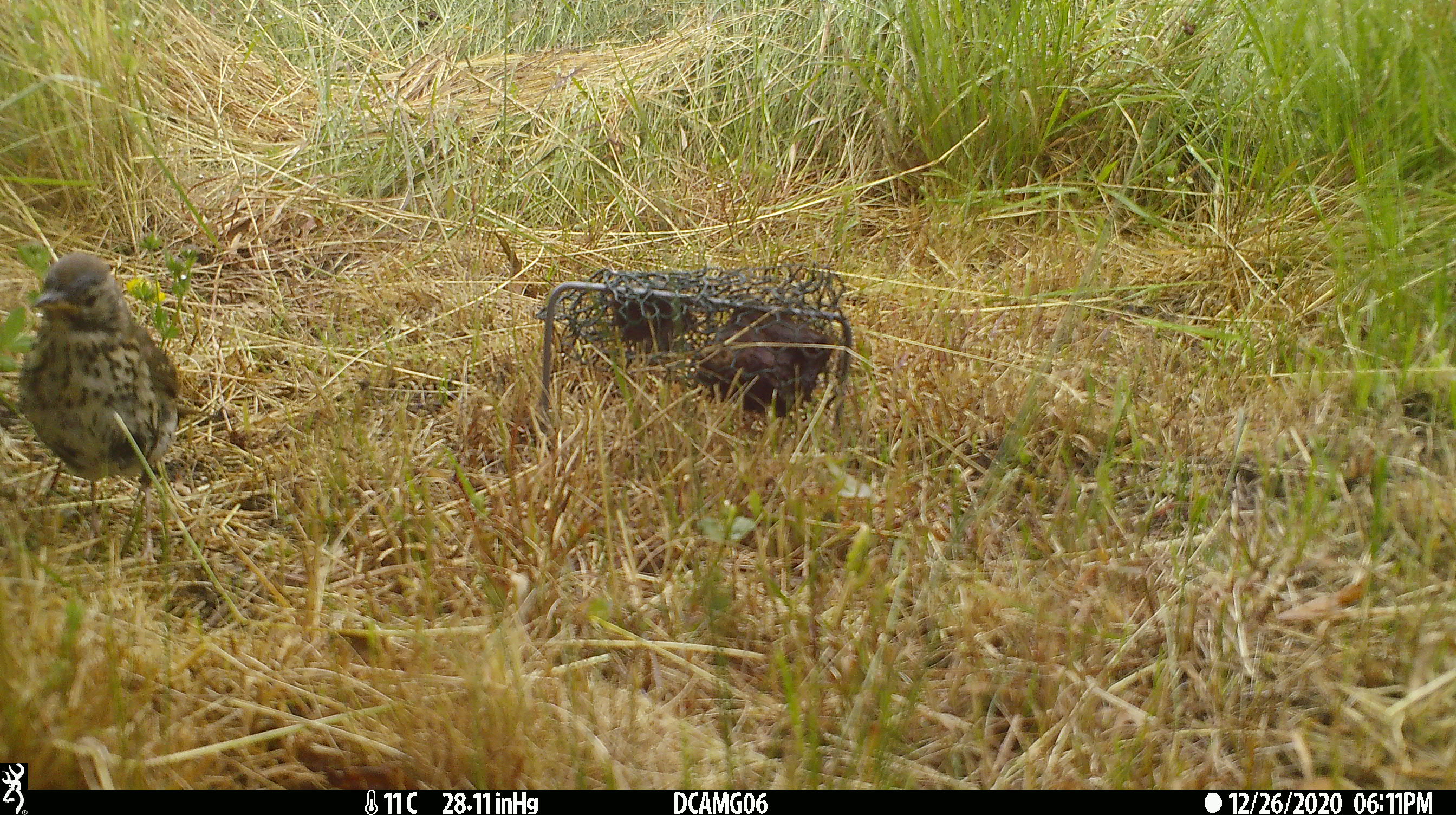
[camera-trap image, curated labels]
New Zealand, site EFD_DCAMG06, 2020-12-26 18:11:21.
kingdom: Animalia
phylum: Chordata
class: Aves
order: Passeriformes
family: Turdidae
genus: Turdus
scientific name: Turdus philomelos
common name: song thrush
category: thrush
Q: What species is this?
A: Thrush (song thrush) (Turdus philomelos).